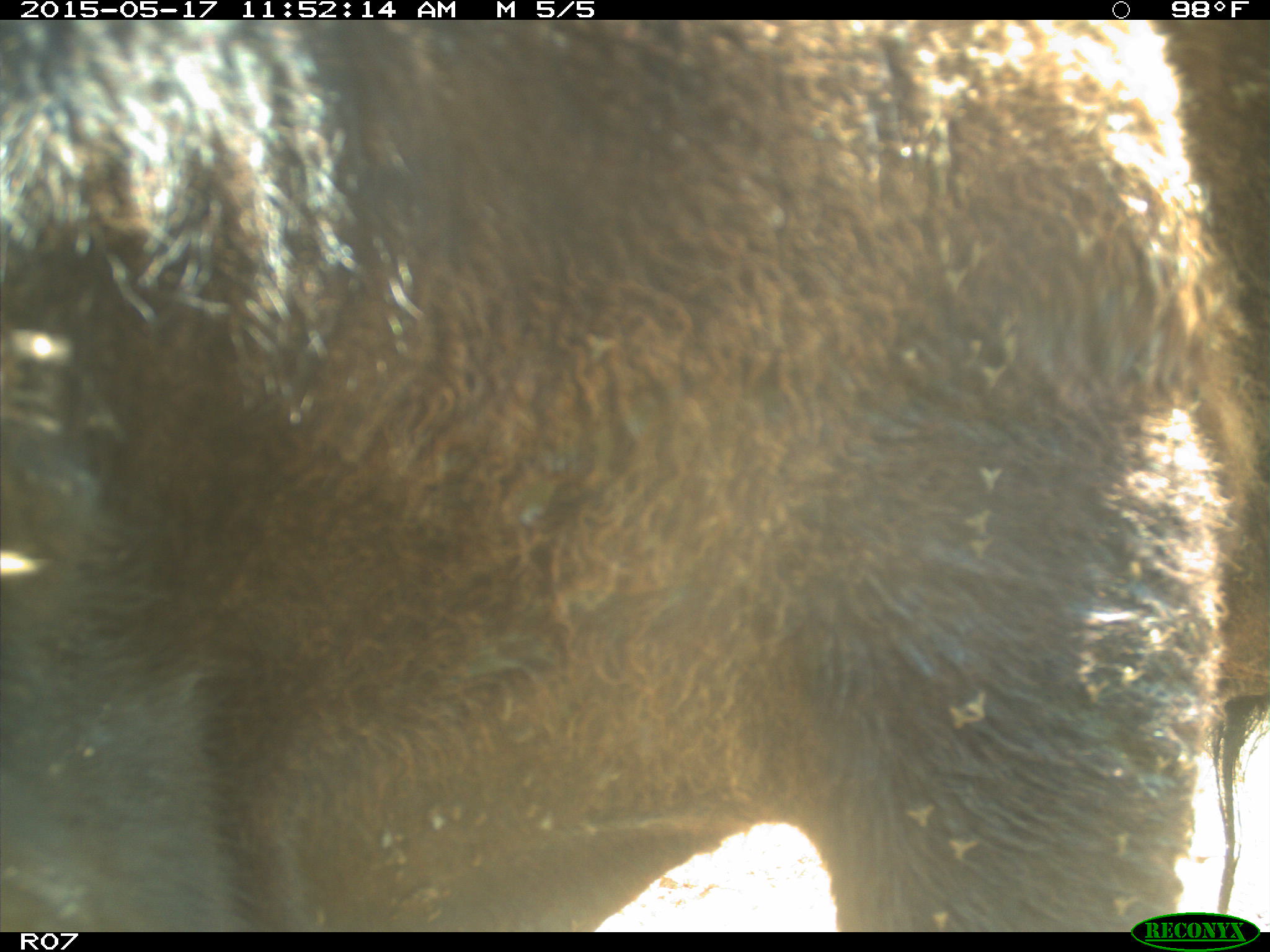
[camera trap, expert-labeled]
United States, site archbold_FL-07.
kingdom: Animalia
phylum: Chordata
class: Mammalia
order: Artiodactyla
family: Bovidae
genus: Bos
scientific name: Bos taurus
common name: domestic cow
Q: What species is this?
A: Bos taurus (domestic cow).